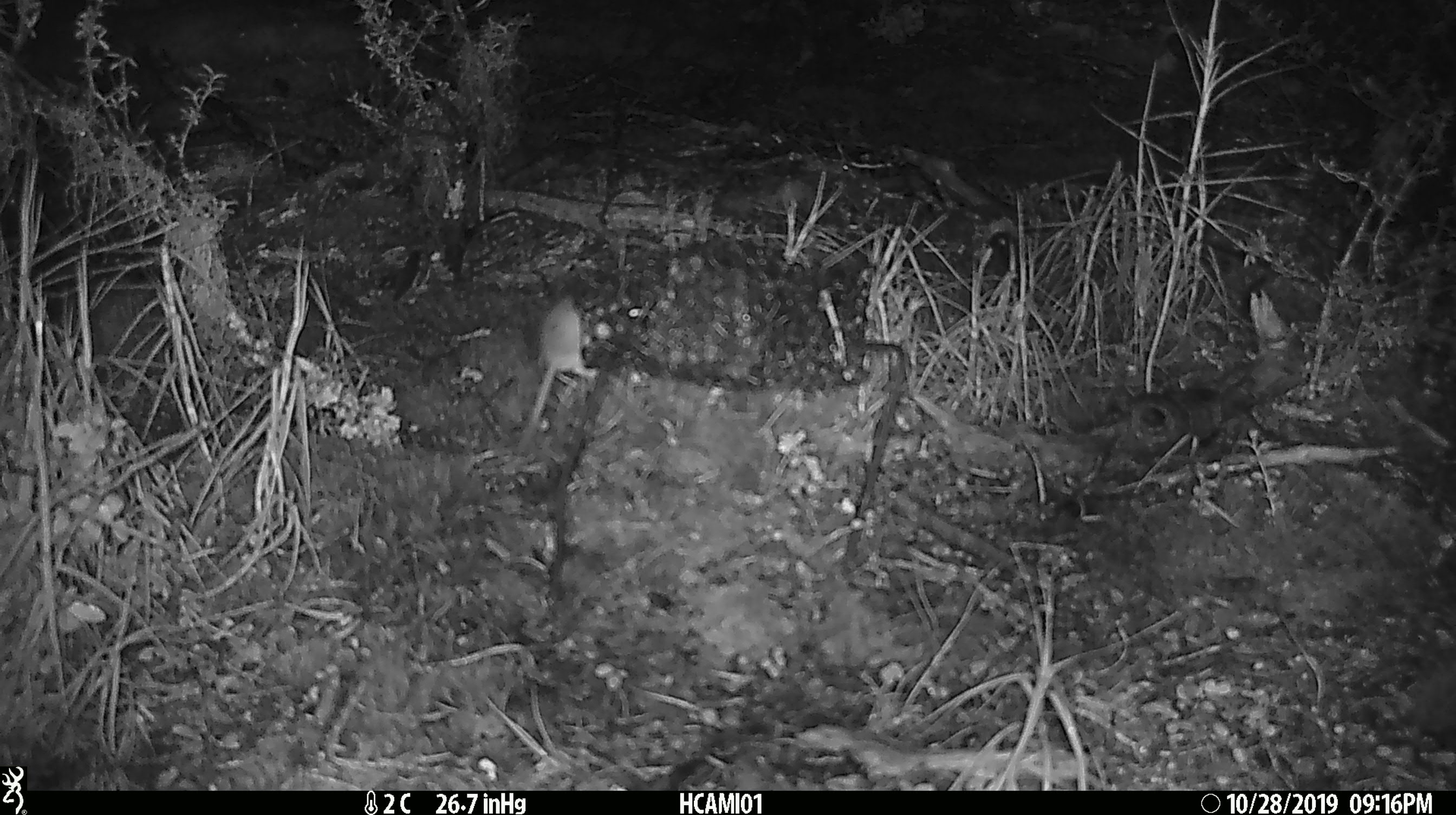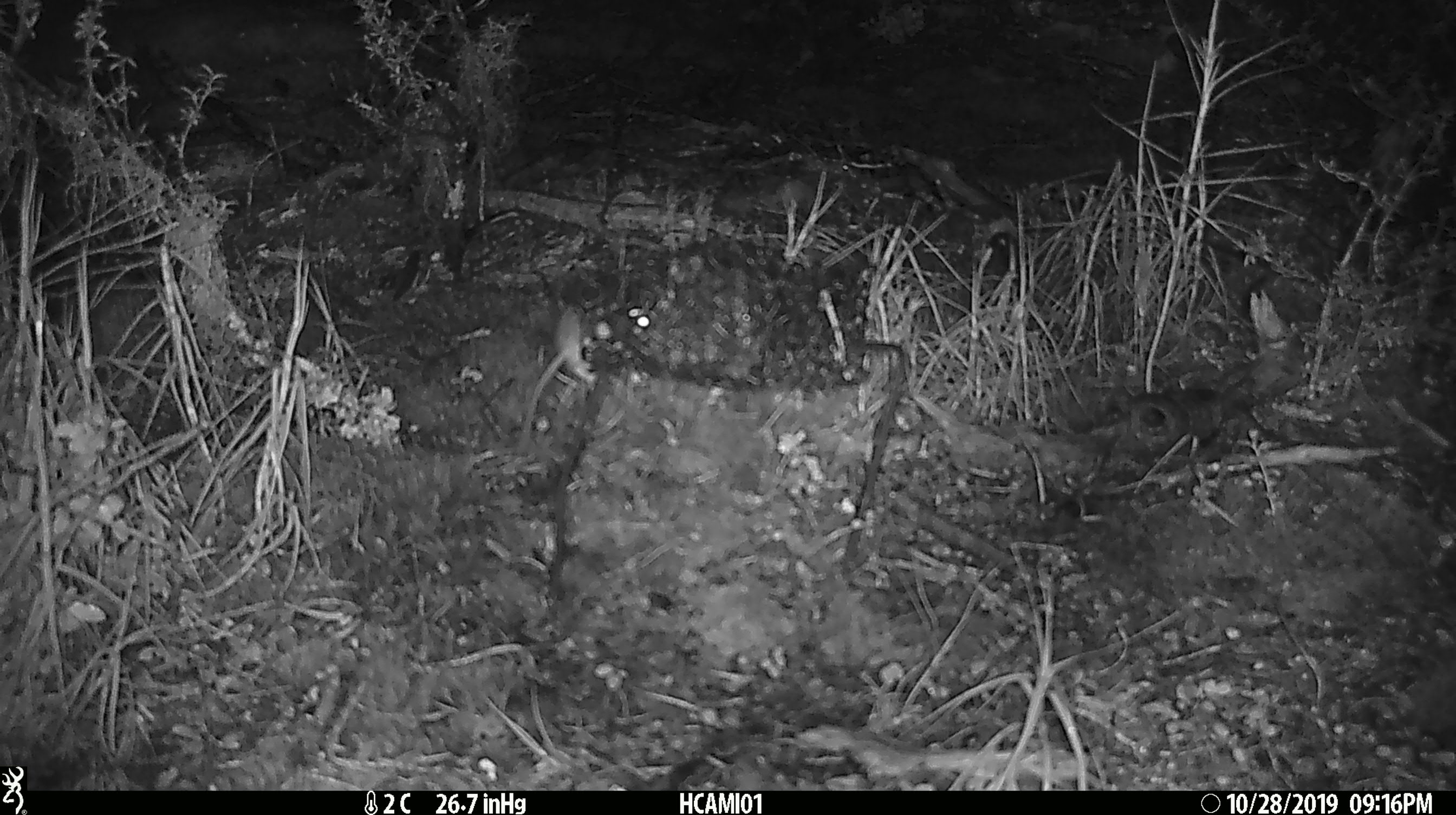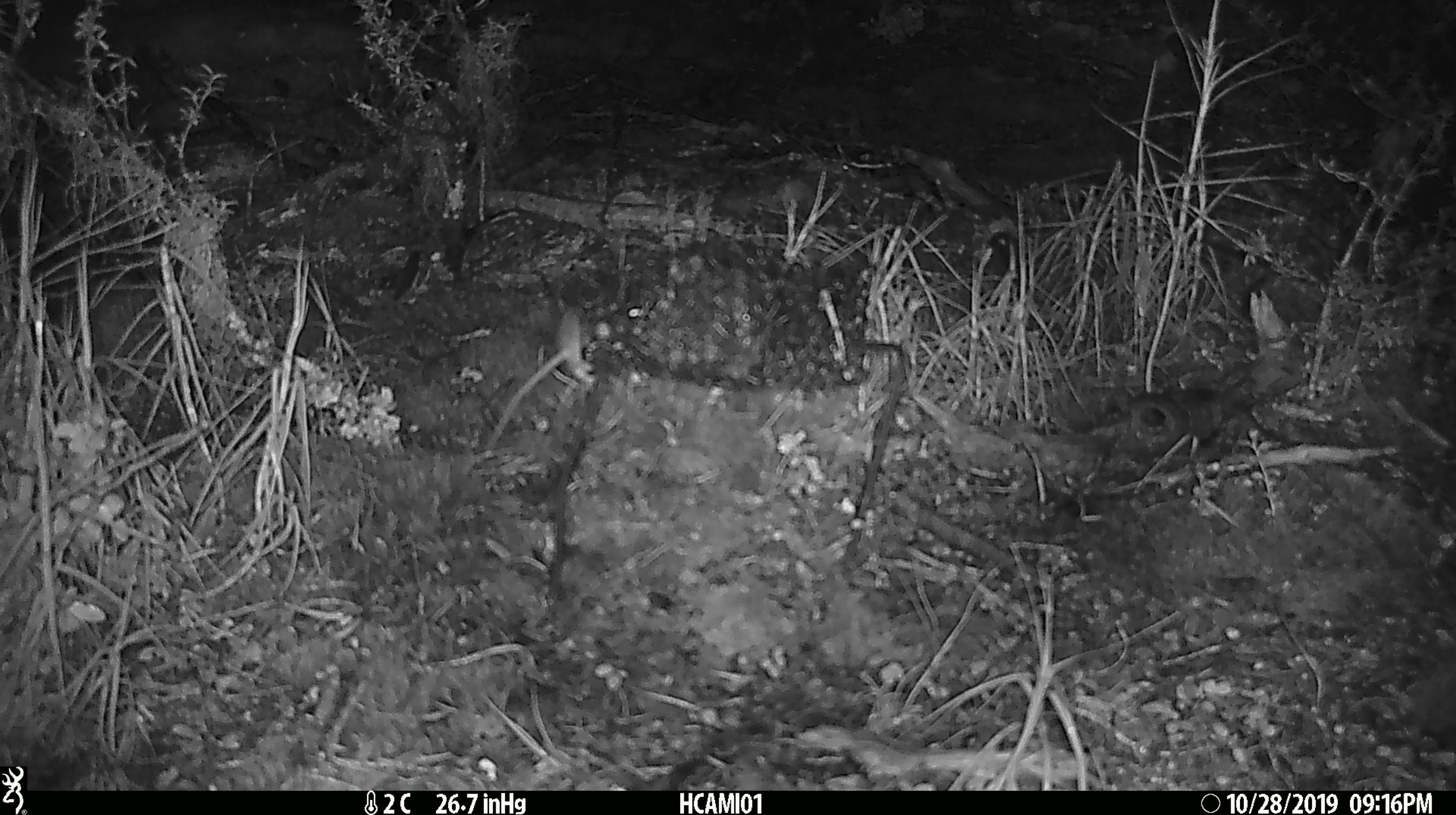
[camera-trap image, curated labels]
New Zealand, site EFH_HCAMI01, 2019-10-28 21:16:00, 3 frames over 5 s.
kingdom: Animalia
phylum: Chordata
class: Mammalia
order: Rodentia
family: Muridae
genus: Mus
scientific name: Mus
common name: mouse